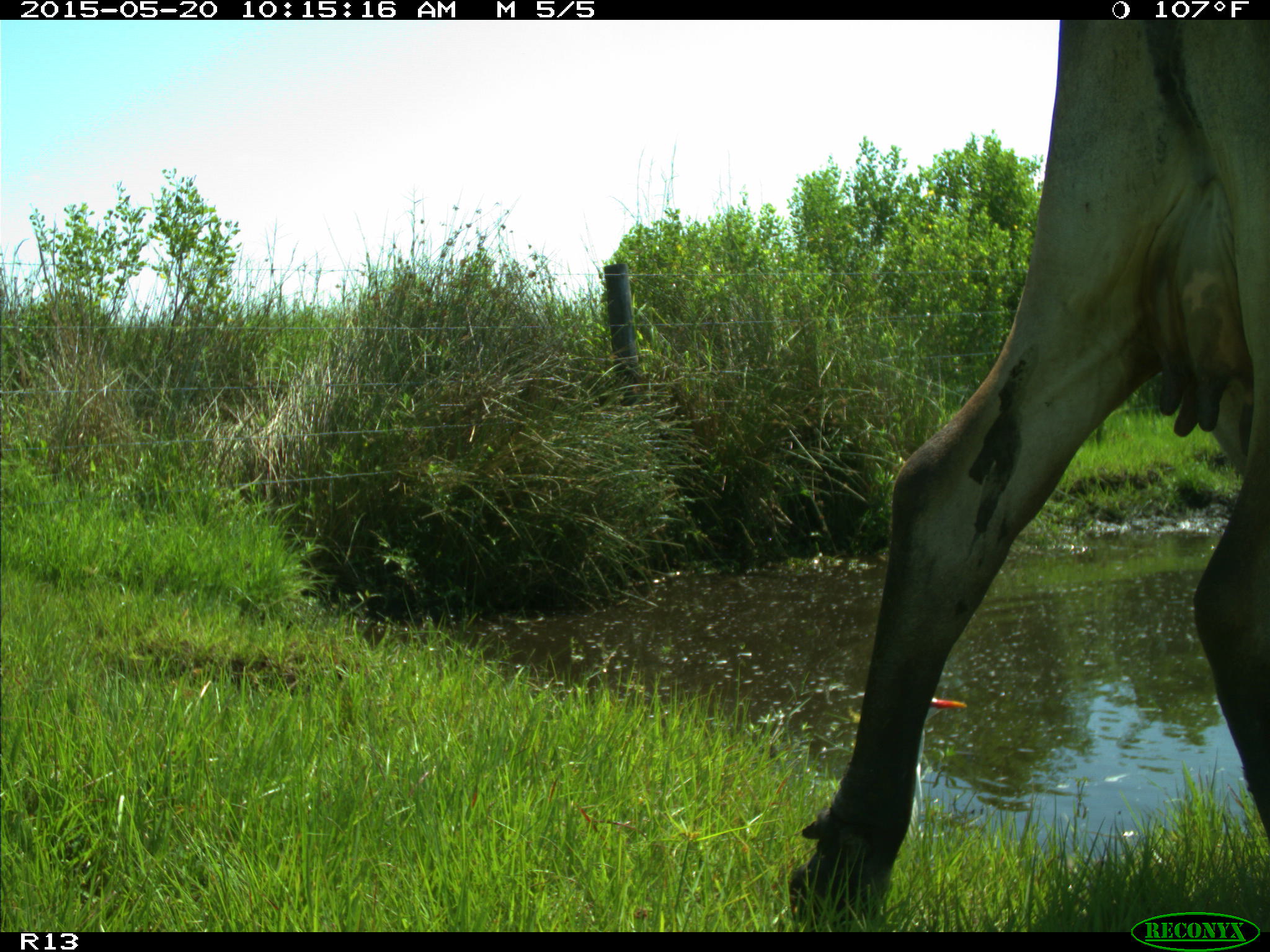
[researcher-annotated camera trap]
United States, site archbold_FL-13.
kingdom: Animalia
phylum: Chordata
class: Mammalia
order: Artiodactyla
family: Bovidae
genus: Bos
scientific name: Bos taurus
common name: domestic cow